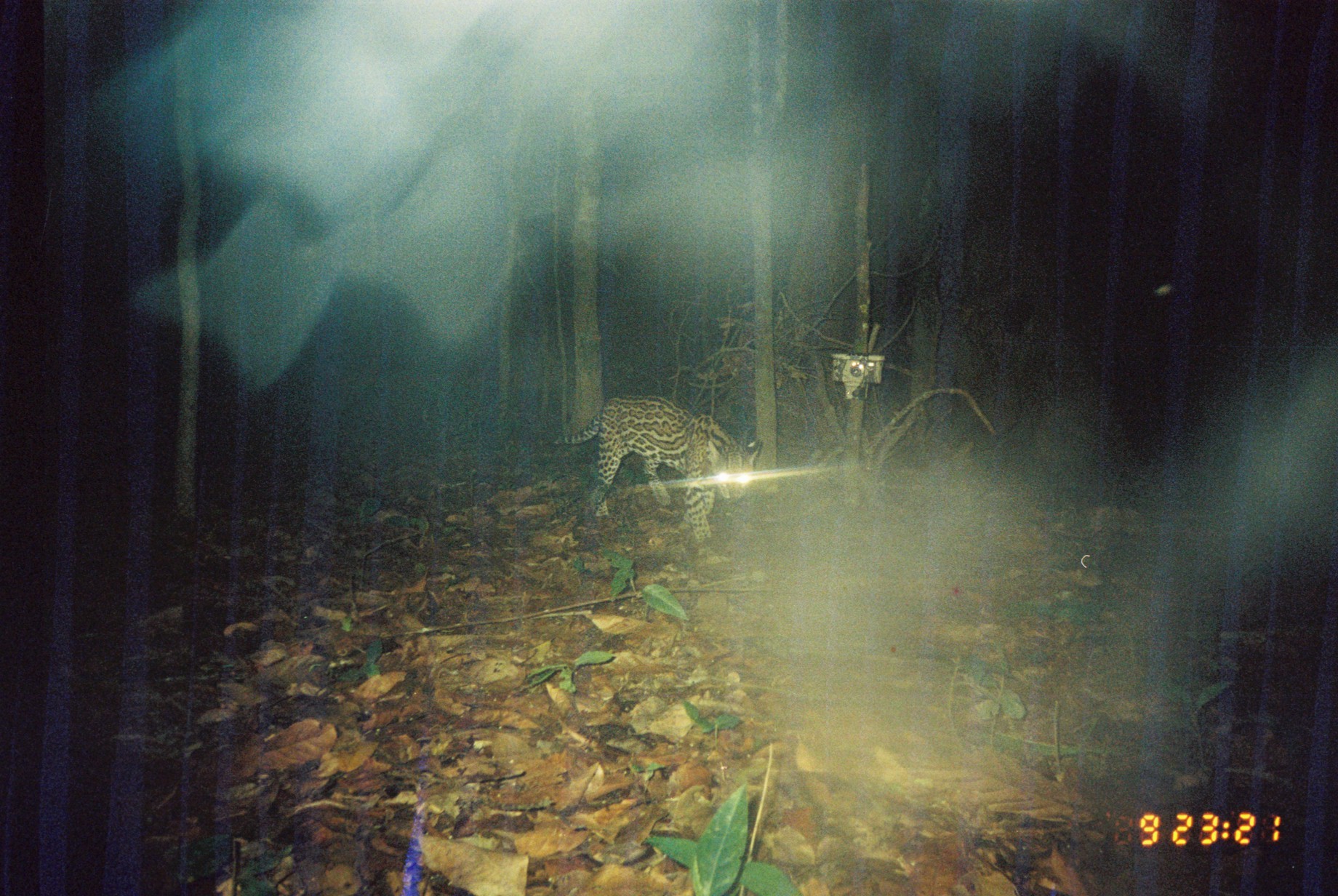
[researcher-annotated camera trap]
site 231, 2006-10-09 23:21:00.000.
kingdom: Animalia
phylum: Chordata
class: Mammalia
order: Carnivora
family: Felidae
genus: Leopardus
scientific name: Leopardus pardalis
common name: ocelot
Leopardus pardalis (ocelot).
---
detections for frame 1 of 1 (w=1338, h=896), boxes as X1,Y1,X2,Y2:
leopardus pardalis: 553,394,763,539